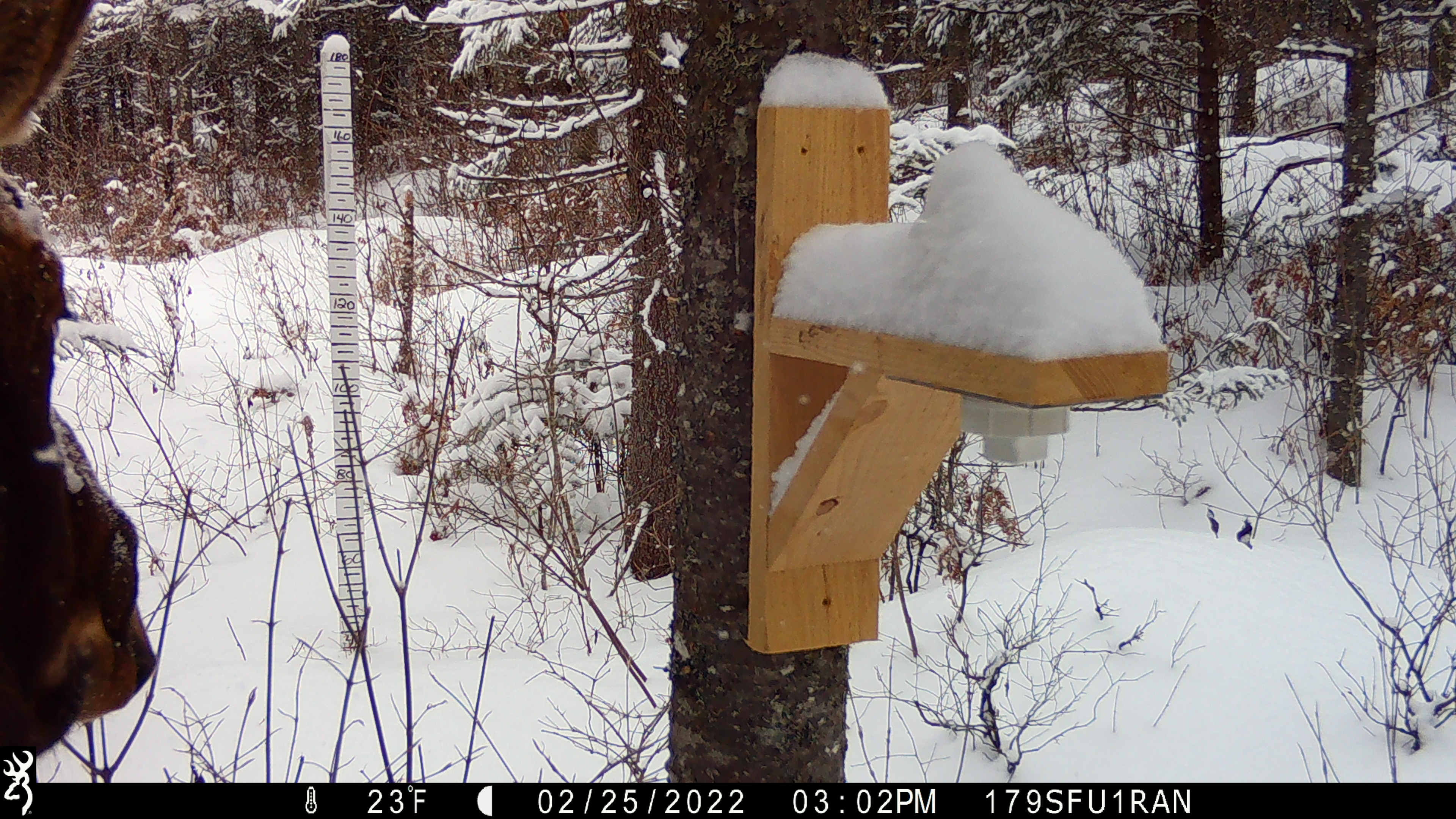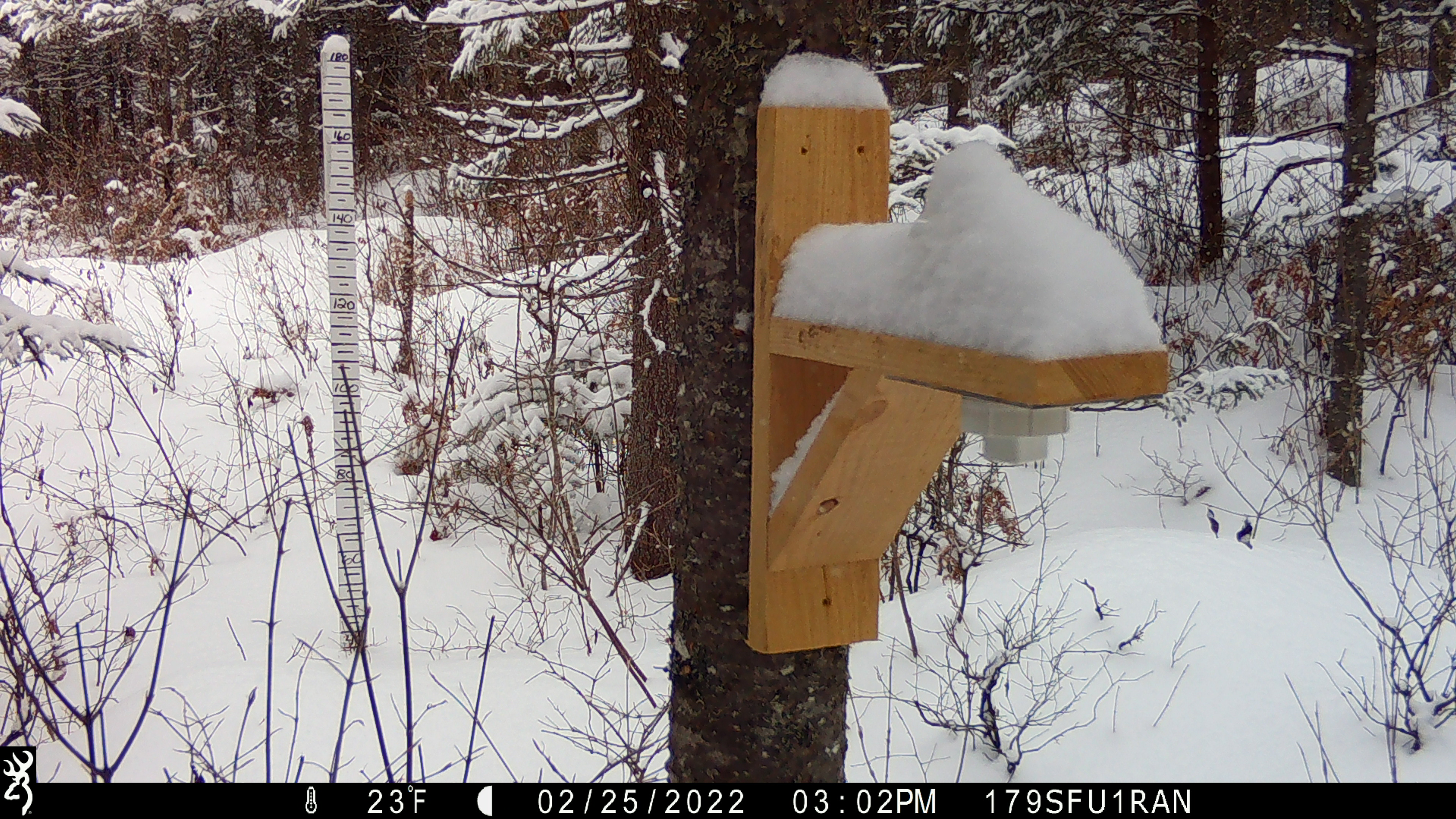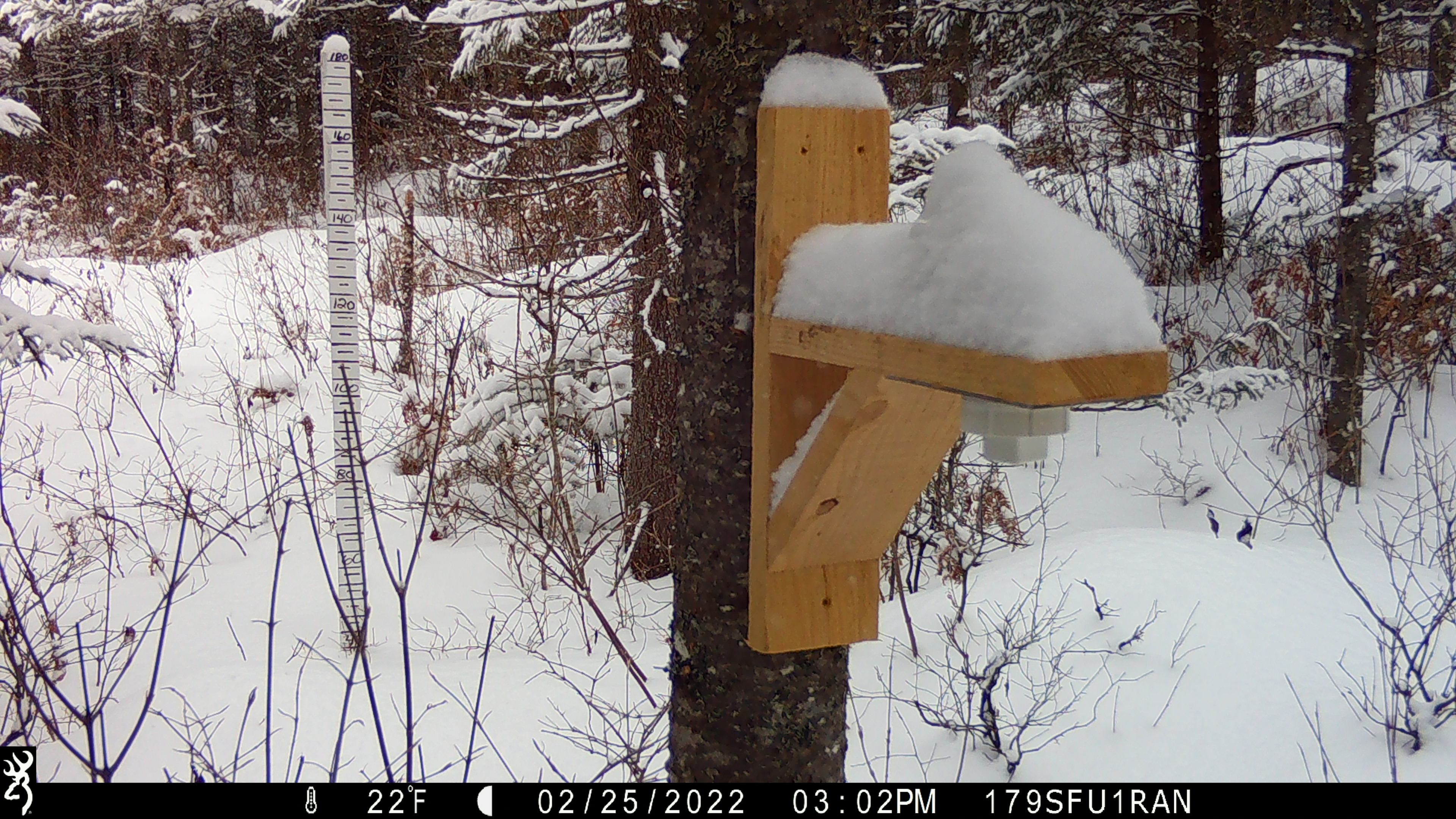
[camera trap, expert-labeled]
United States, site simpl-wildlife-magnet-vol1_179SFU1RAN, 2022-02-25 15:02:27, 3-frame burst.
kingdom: Animalia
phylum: Chordata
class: Mammalia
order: Artiodactyla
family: Cervidae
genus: Alces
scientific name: Alces alces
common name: moose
Moose (Alces alces).